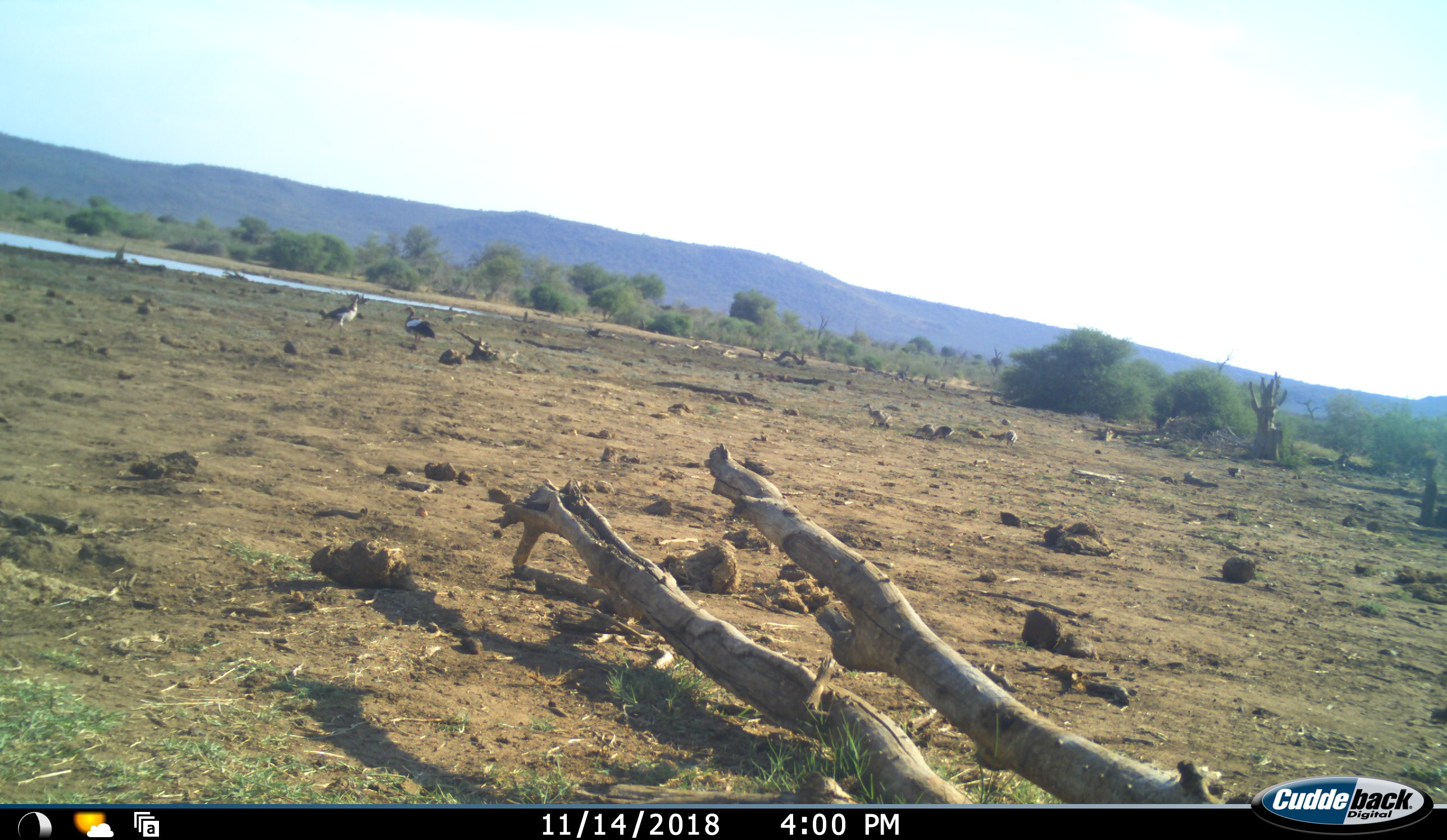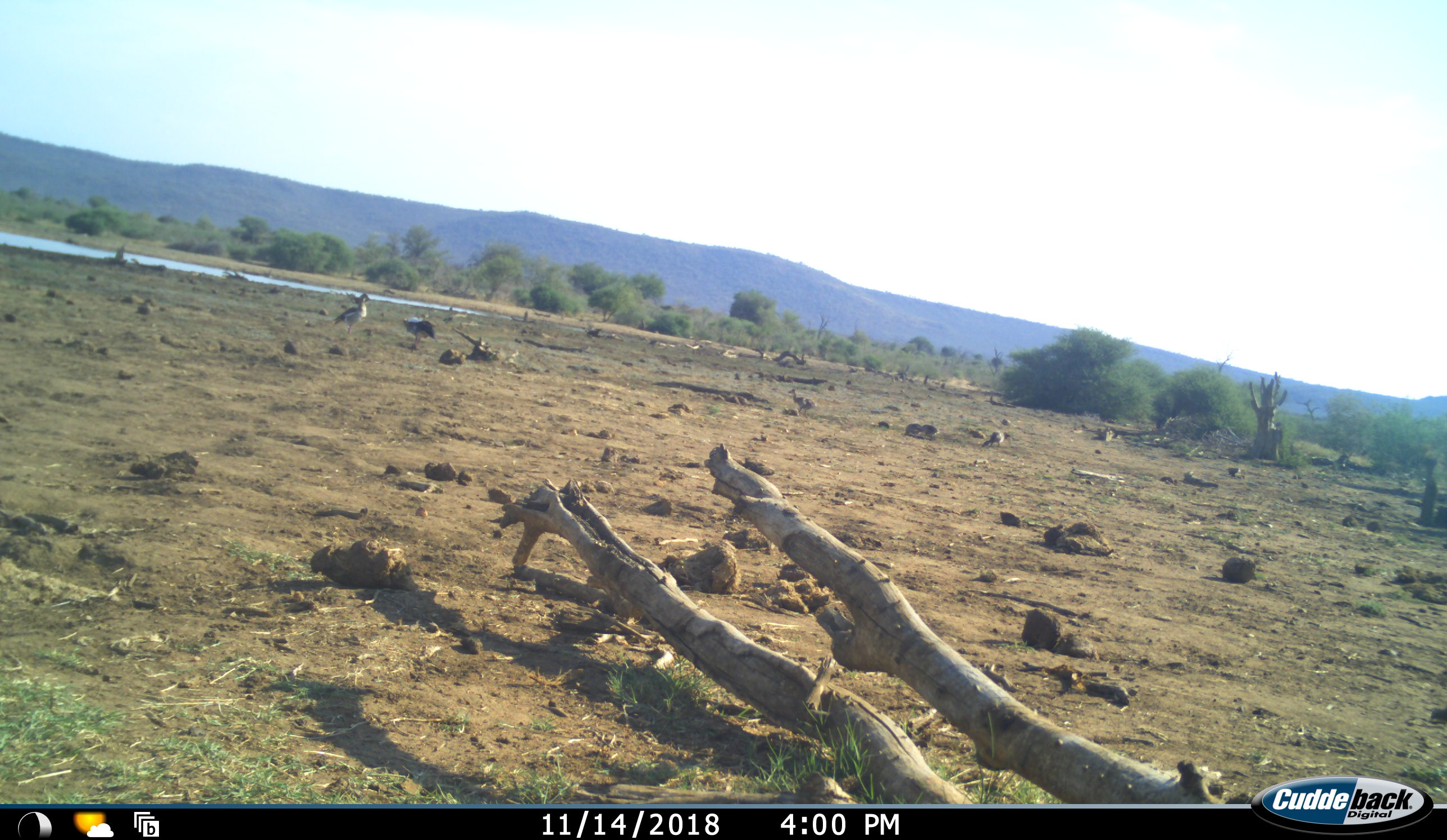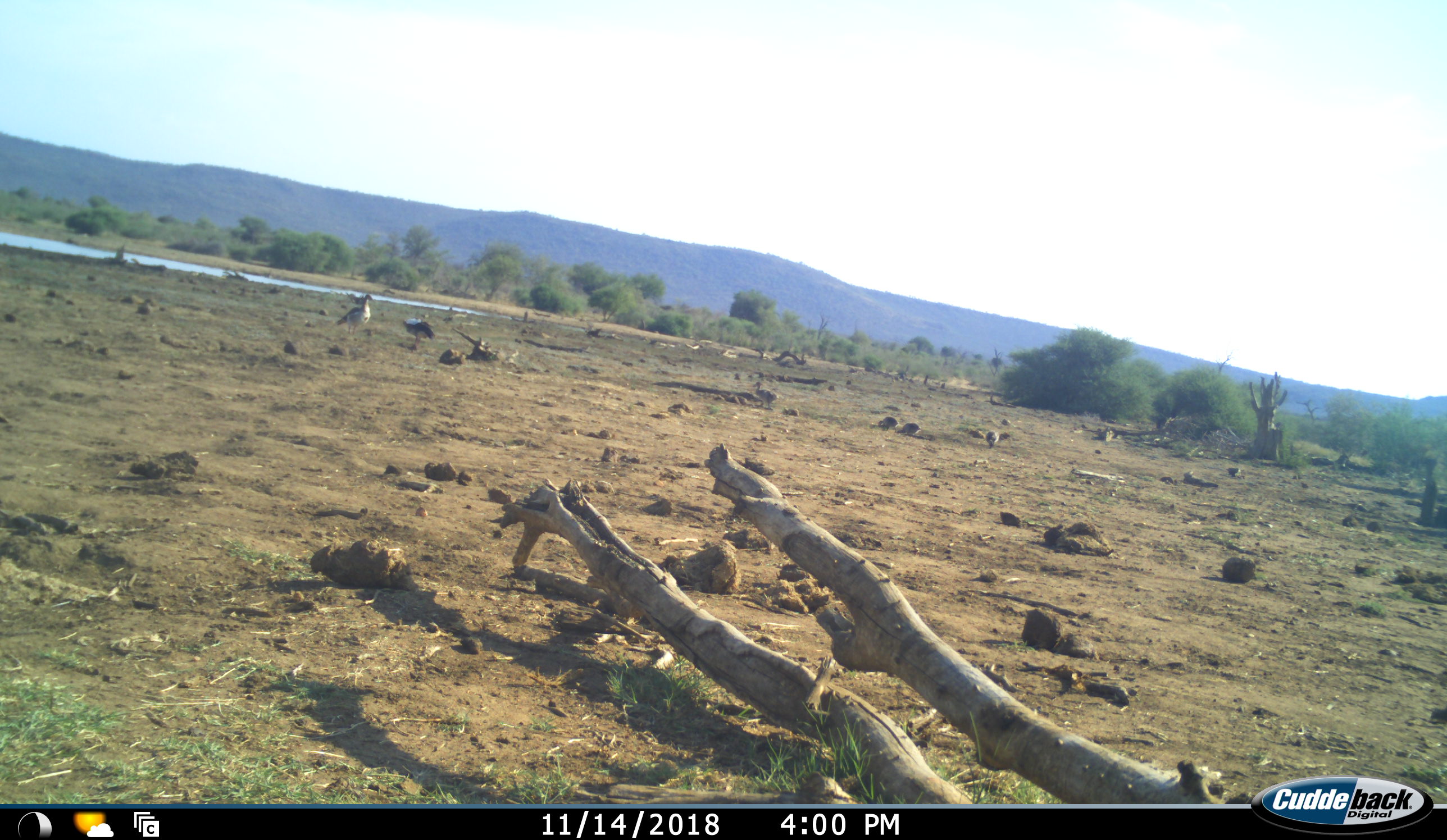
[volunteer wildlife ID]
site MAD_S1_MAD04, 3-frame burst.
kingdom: Animalia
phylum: Chordata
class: Aves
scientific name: Aves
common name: bird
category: birdother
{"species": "birdother (bird) (Aves)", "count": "6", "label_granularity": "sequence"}